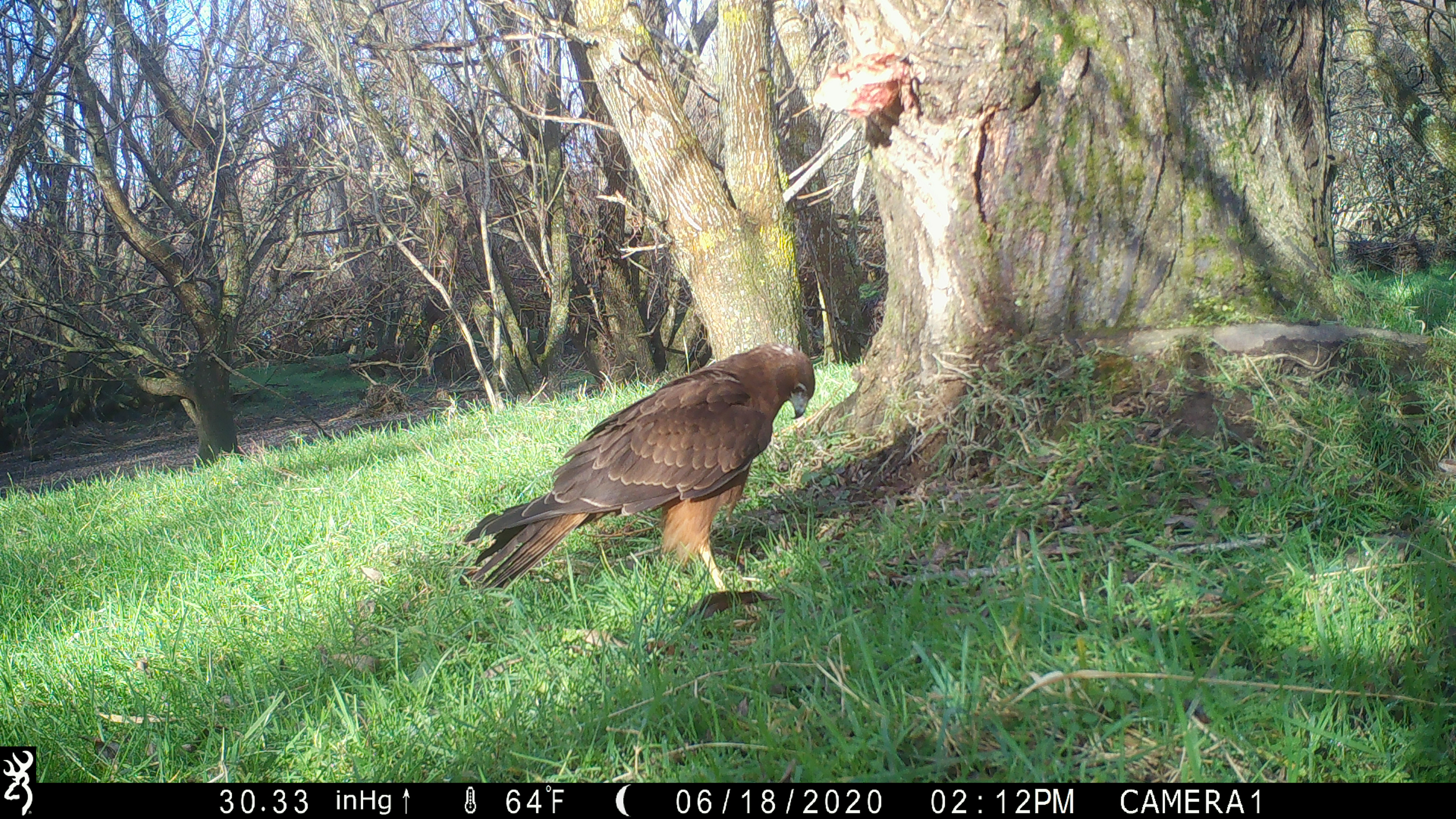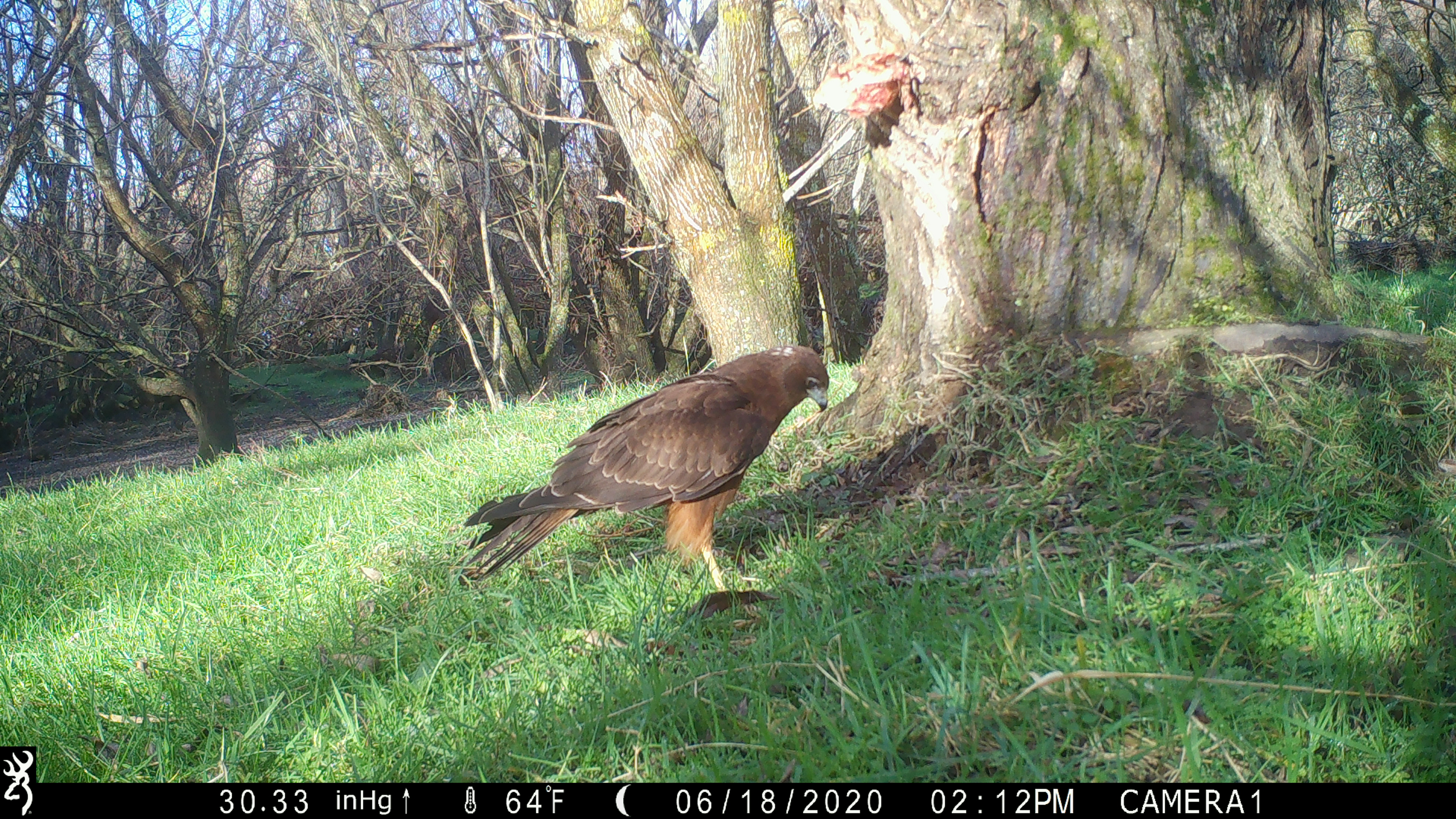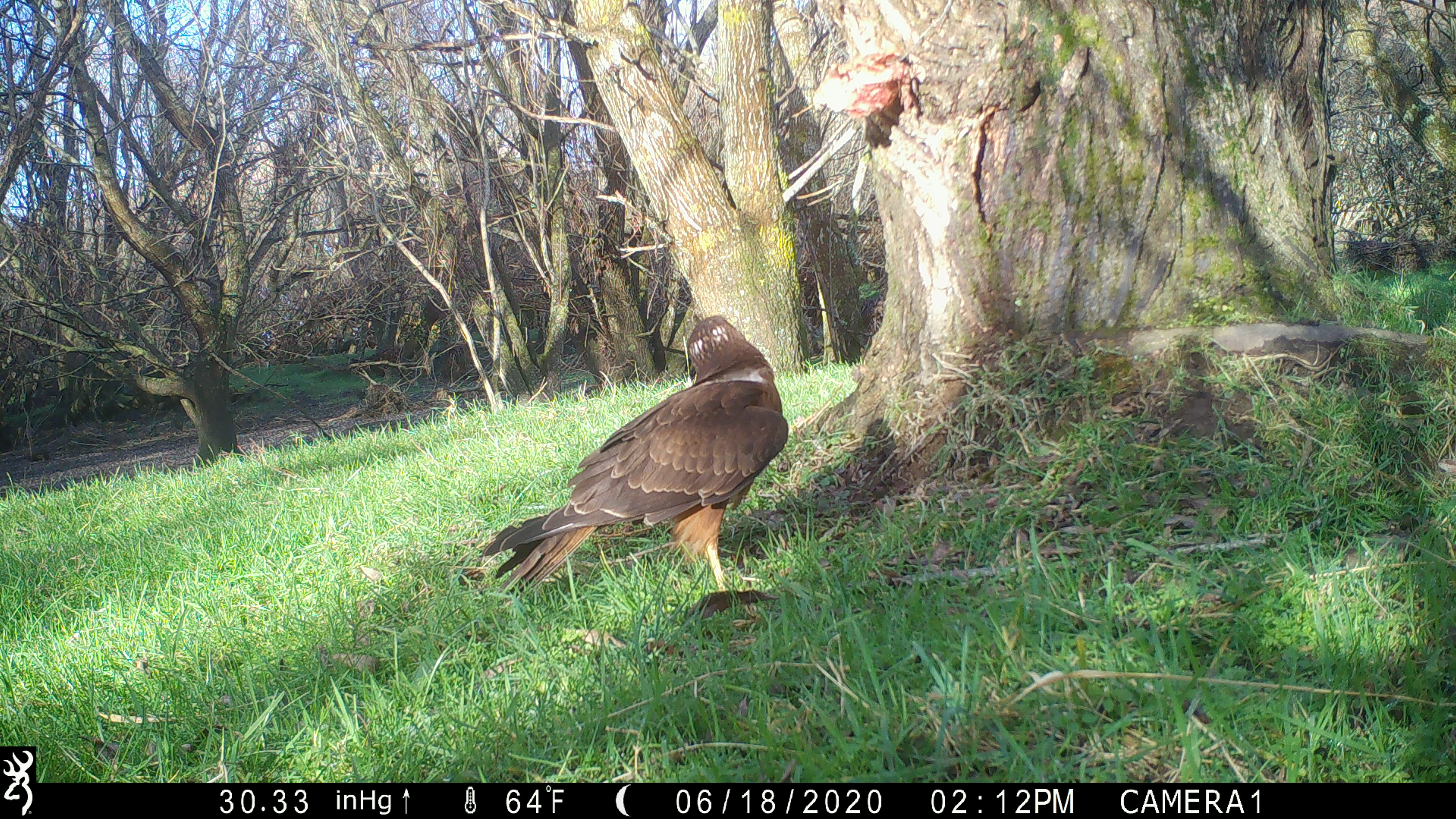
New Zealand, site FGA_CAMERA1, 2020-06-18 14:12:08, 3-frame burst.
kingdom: Animalia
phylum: Chordata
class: Aves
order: Accipitriformes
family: Accipitridae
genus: Circus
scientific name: Circus approximans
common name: swamp harrier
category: harrier